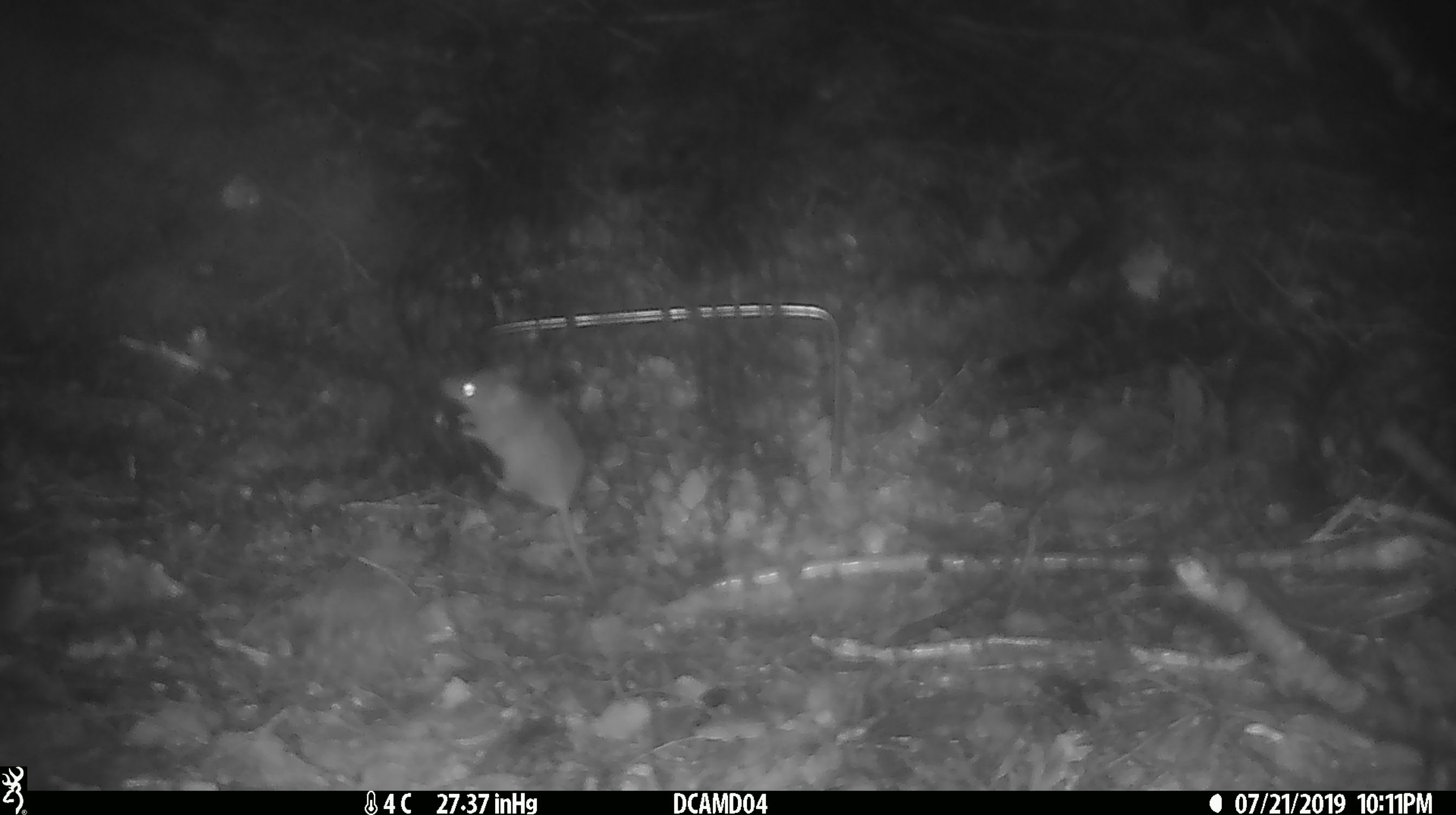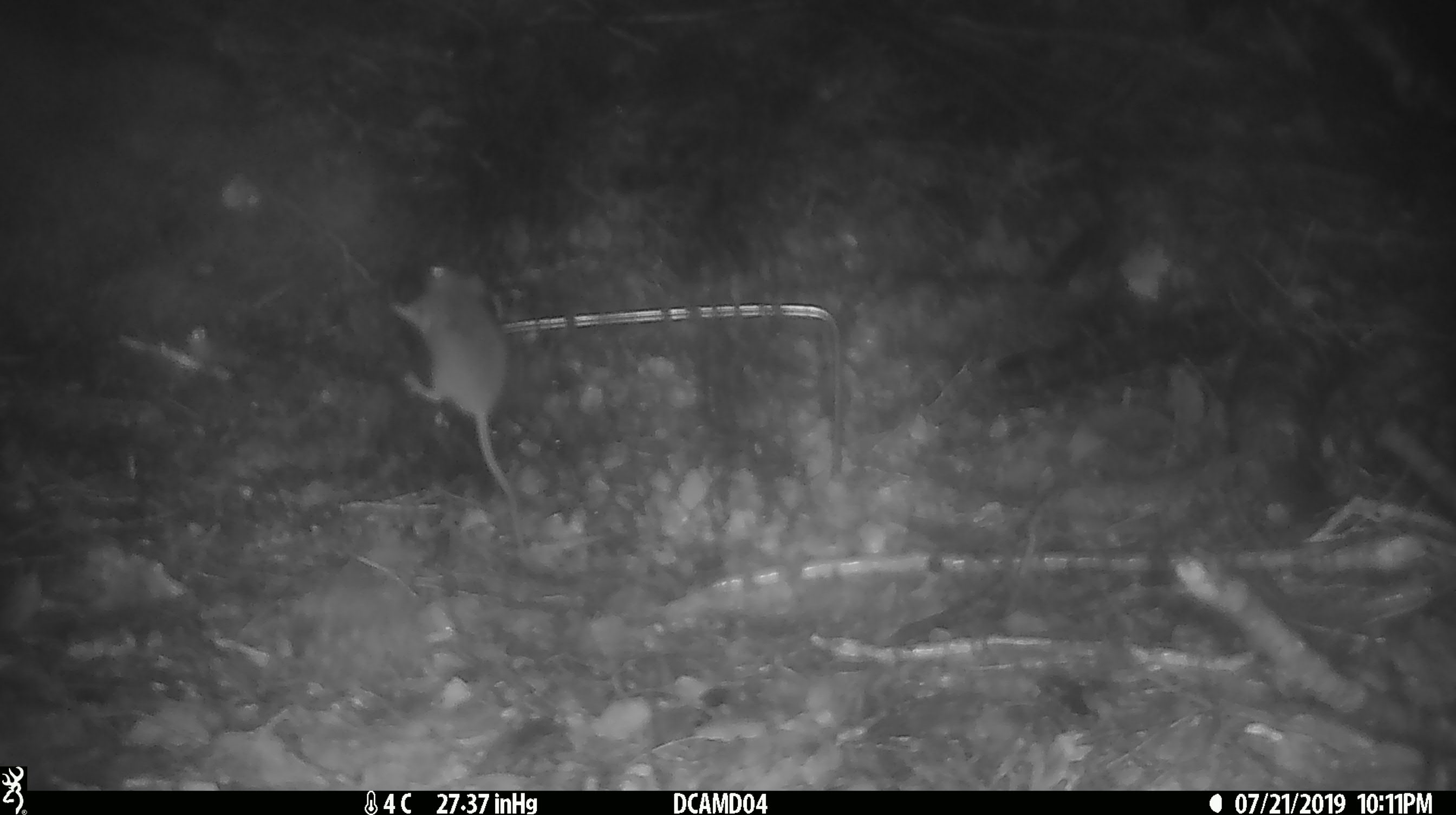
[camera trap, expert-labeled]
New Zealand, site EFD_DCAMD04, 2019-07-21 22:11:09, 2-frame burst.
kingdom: Animalia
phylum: Chordata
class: Mammalia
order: Rodentia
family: Muridae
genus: Mus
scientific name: Mus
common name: mouse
Mouse (Mus).